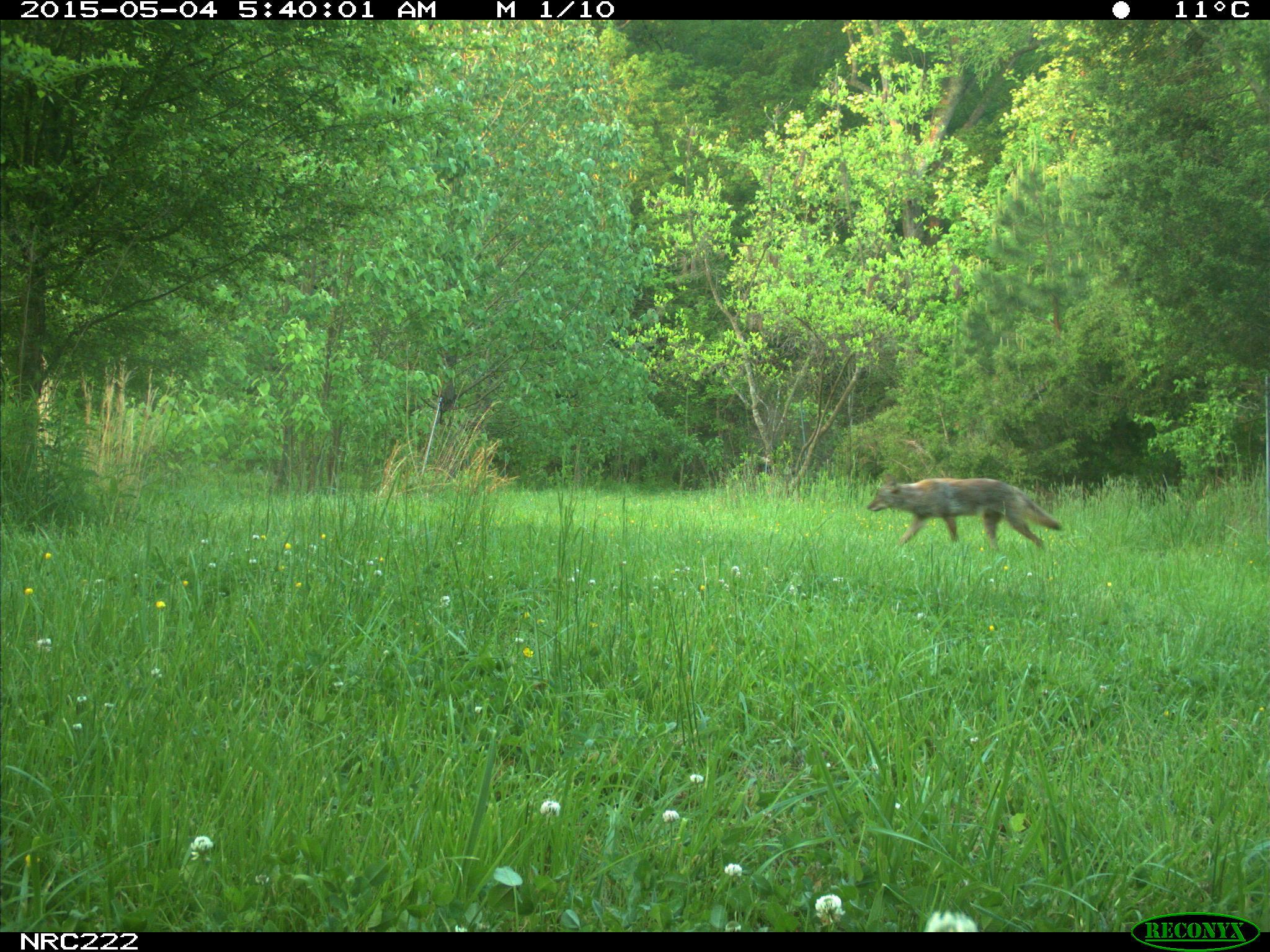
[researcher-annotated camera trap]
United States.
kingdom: Animalia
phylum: Chordata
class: Mammalia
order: Carnivora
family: Canidae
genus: Canis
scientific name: Canis latrans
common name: coyote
Coyote (Canis latrans).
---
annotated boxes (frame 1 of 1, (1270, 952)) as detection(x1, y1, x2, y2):
Coyote: detection(863, 478, 1070, 558)